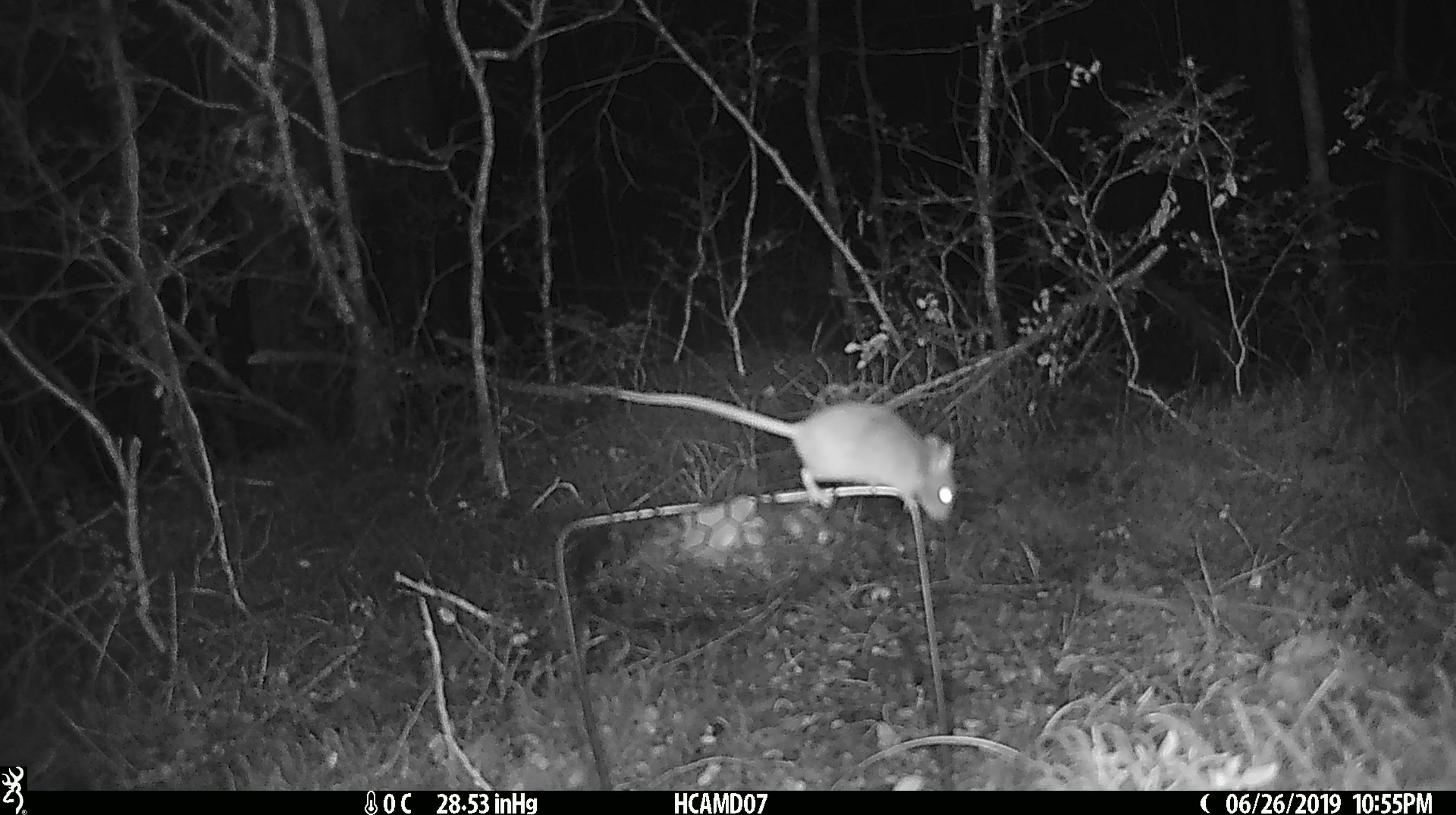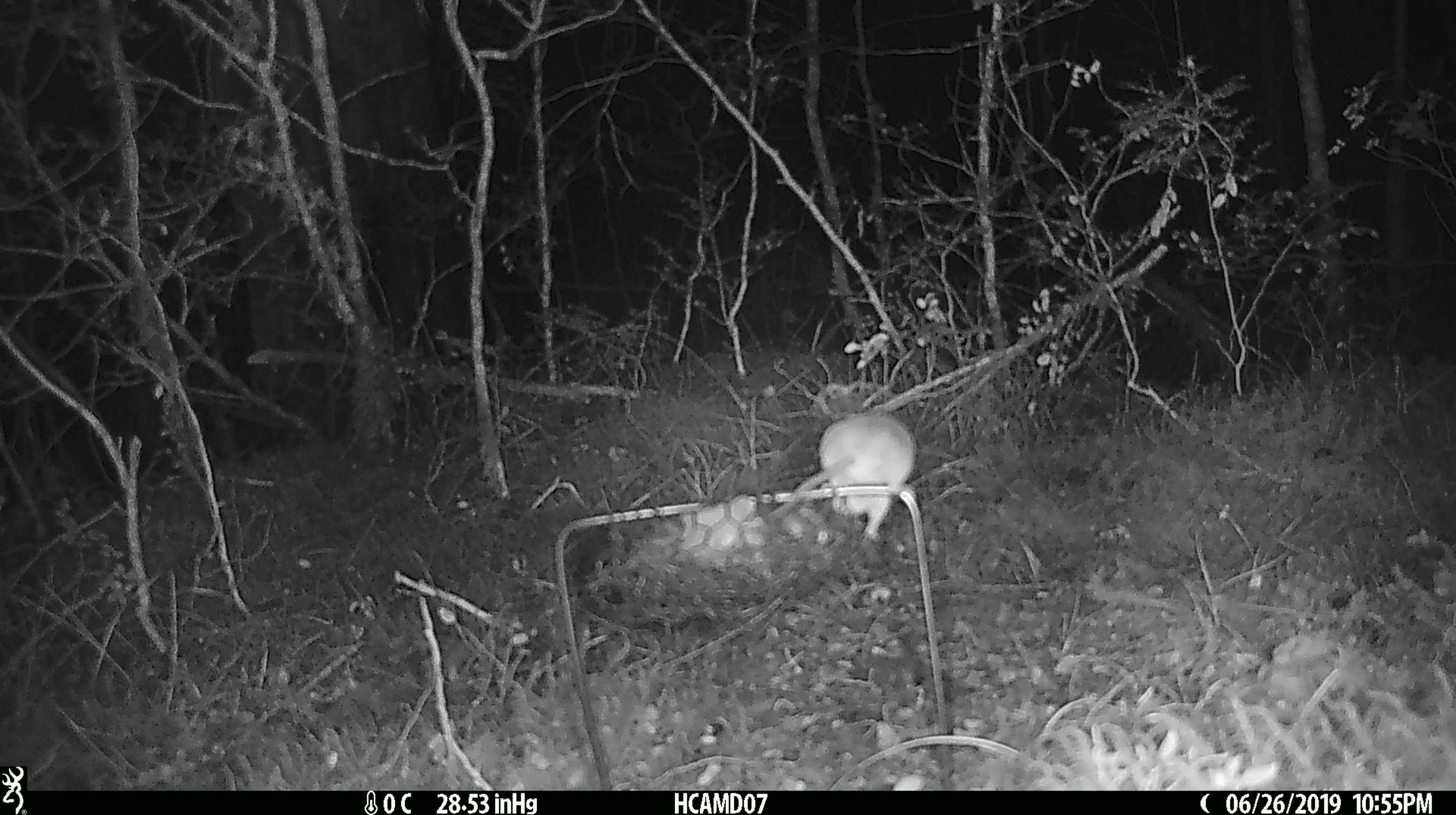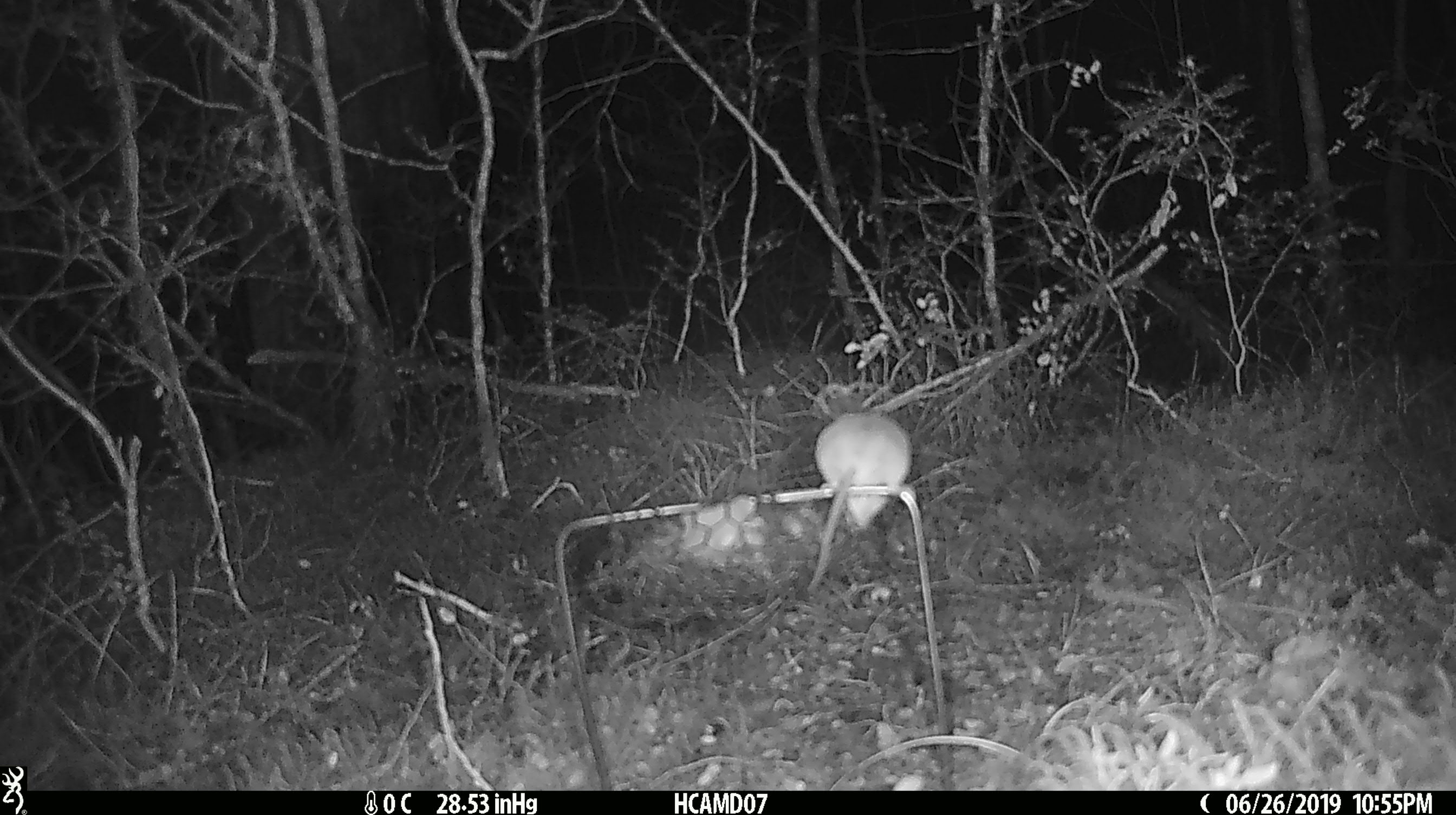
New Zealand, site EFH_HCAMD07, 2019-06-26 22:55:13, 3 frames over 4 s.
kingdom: Animalia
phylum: Chordata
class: Mammalia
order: Rodentia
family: Muridae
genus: Mus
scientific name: Mus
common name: mouse